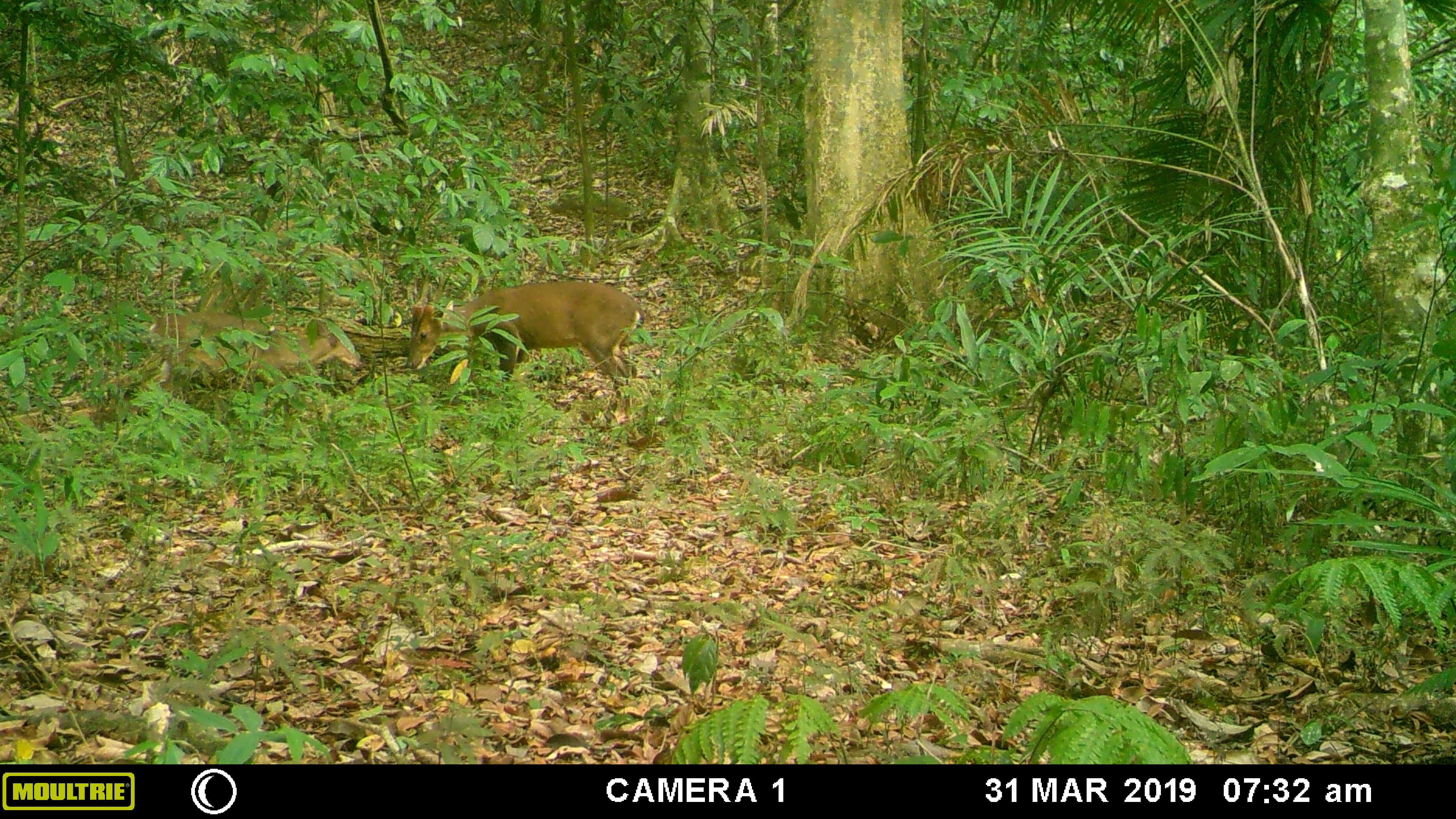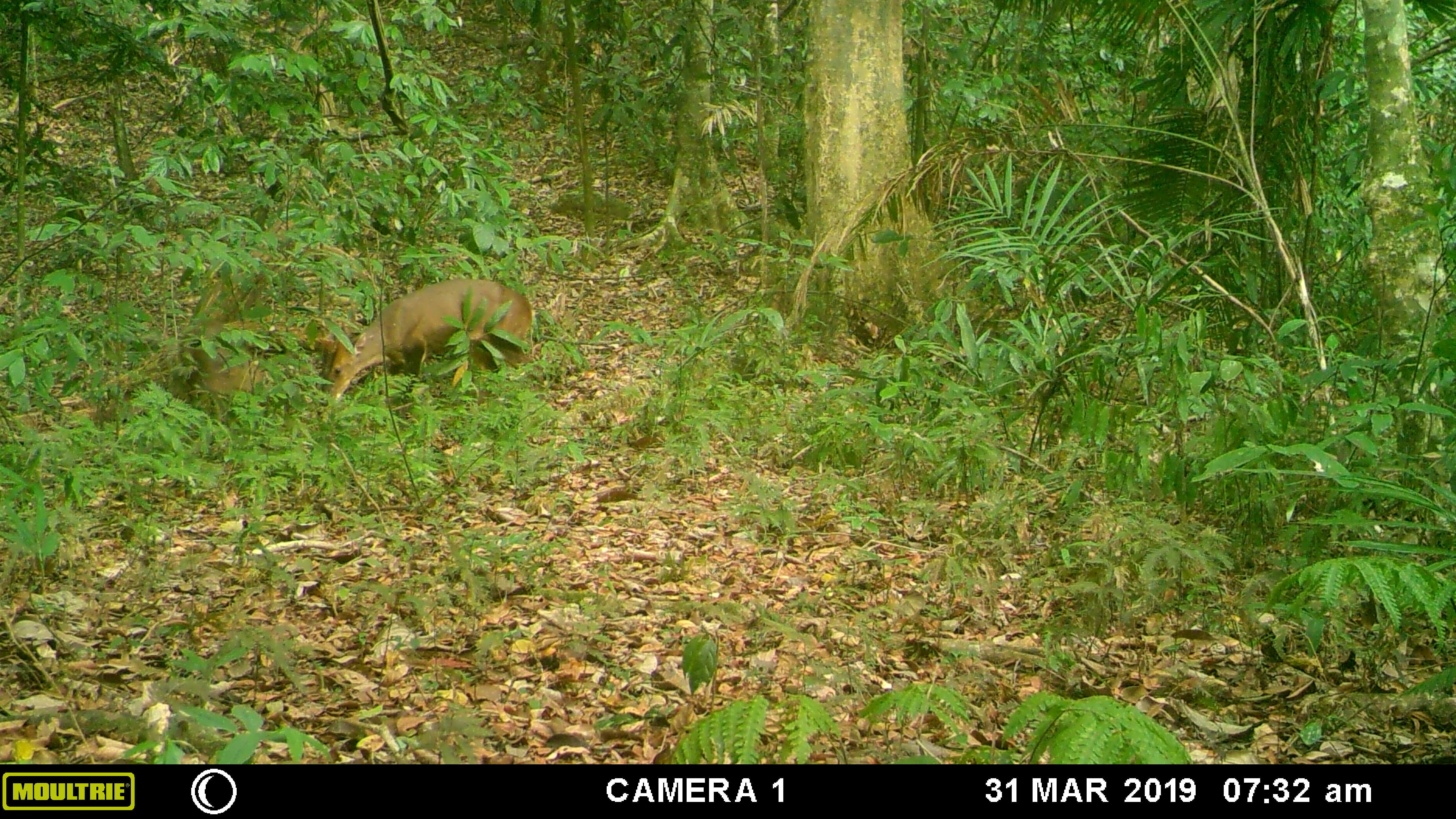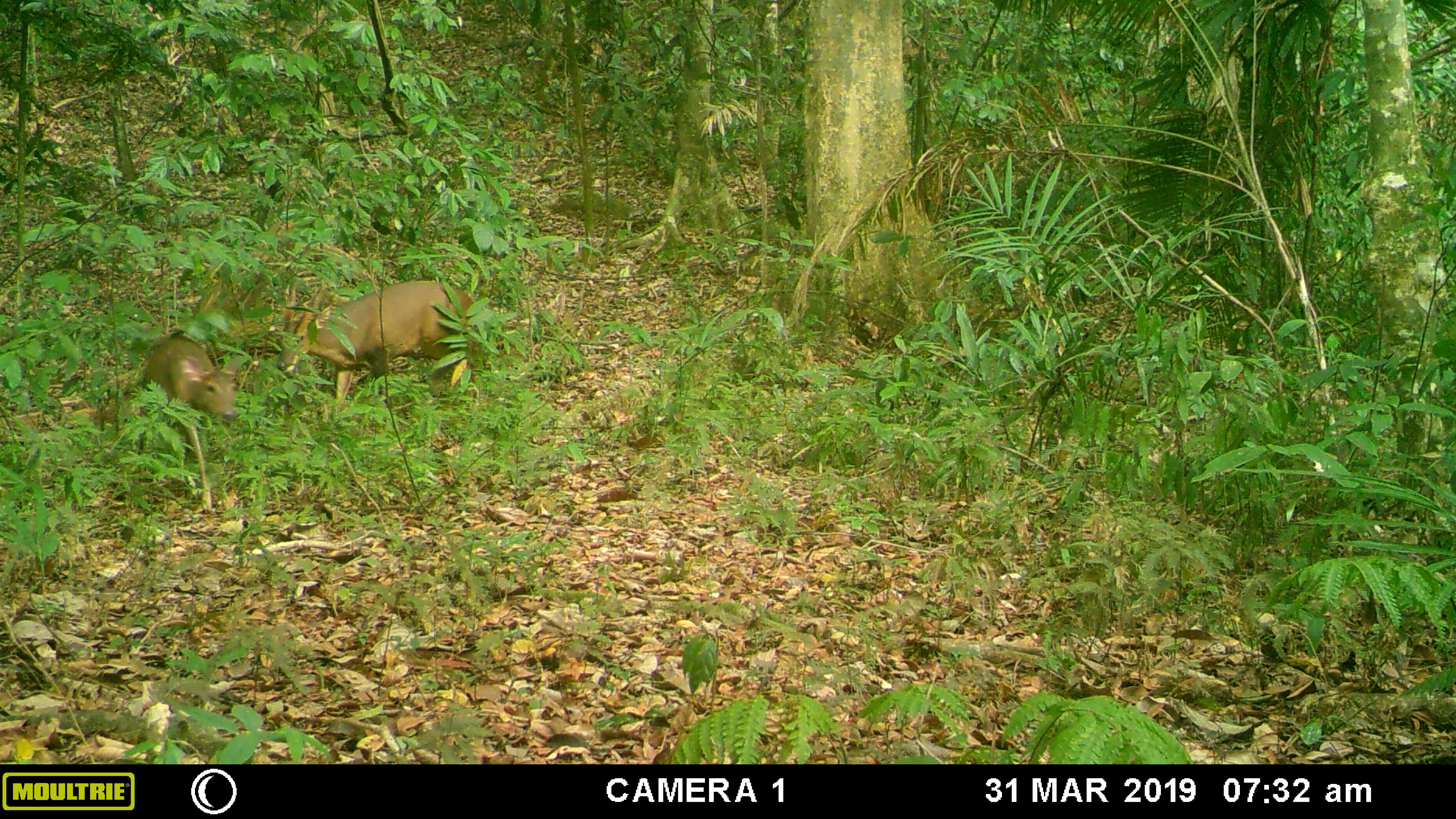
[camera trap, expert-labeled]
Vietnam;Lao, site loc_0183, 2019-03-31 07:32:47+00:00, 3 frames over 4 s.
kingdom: Animalia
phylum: Chordata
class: Mammalia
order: Artiodactyla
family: Cervidae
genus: Muntiacus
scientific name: Muntiacus vuquangensis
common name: large-antlered muntjac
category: large antlered muntjac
Large antlered muntjac (large-antlered muntjac) (Muntiacus vuquangensis). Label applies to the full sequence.